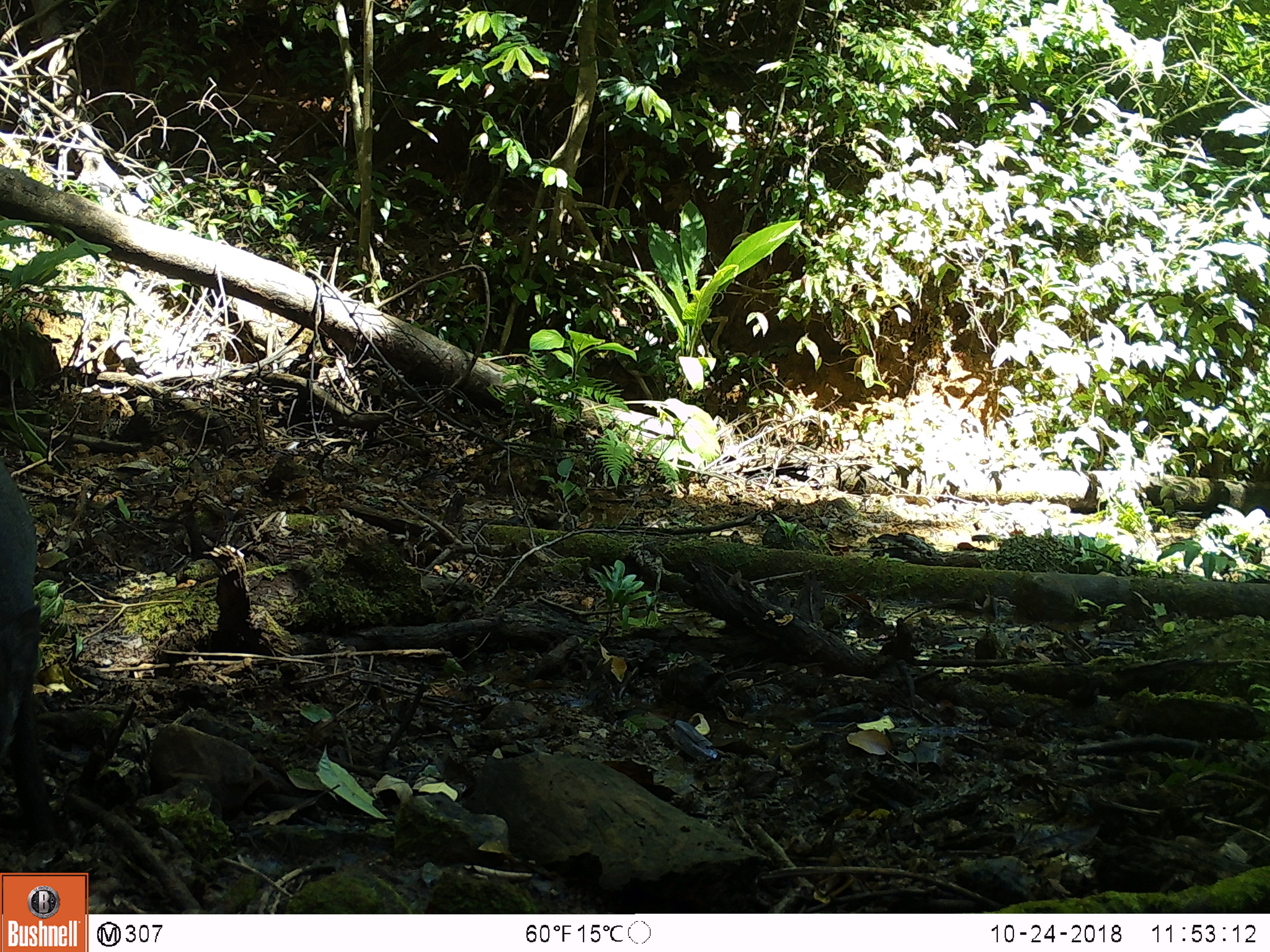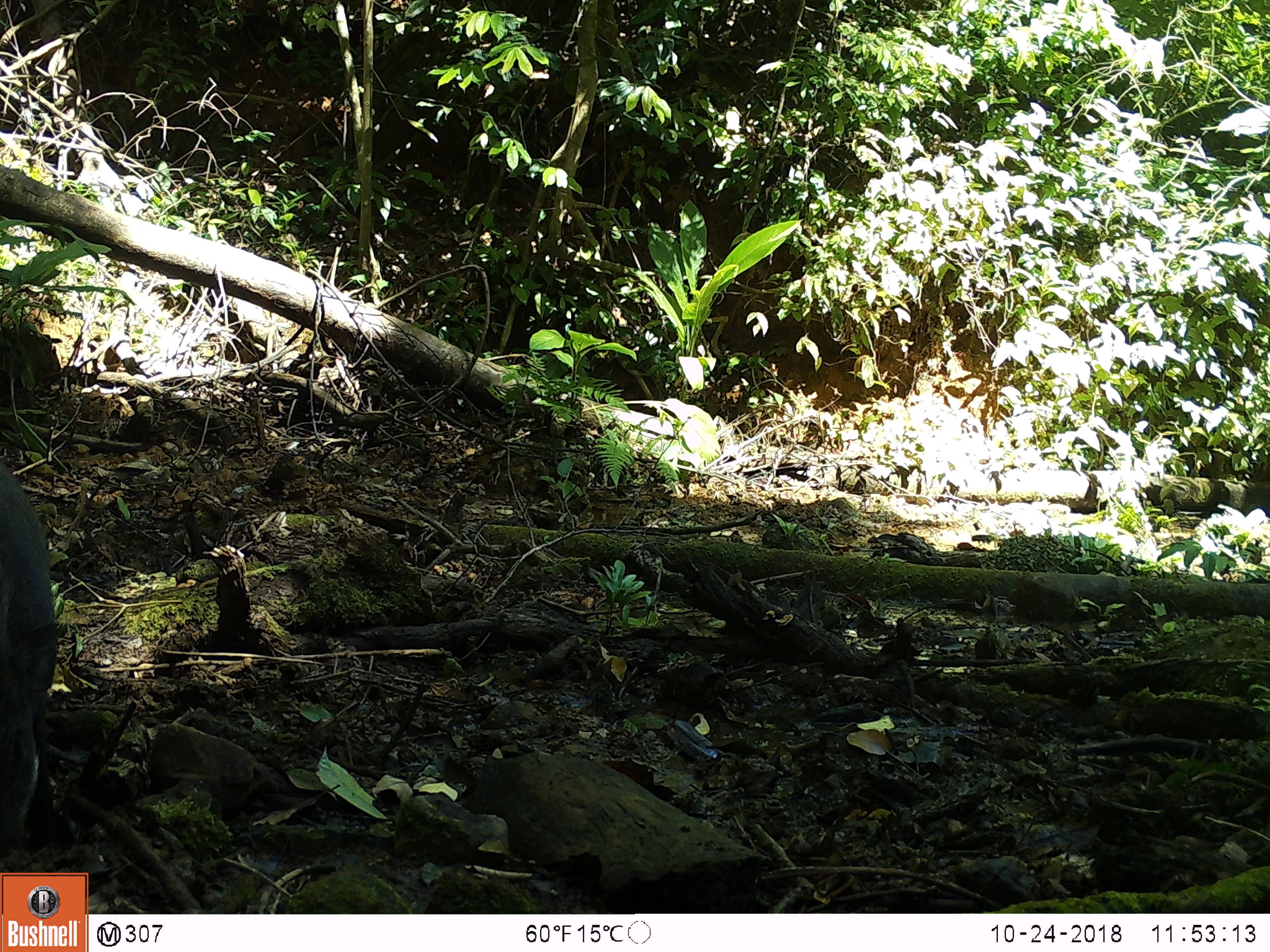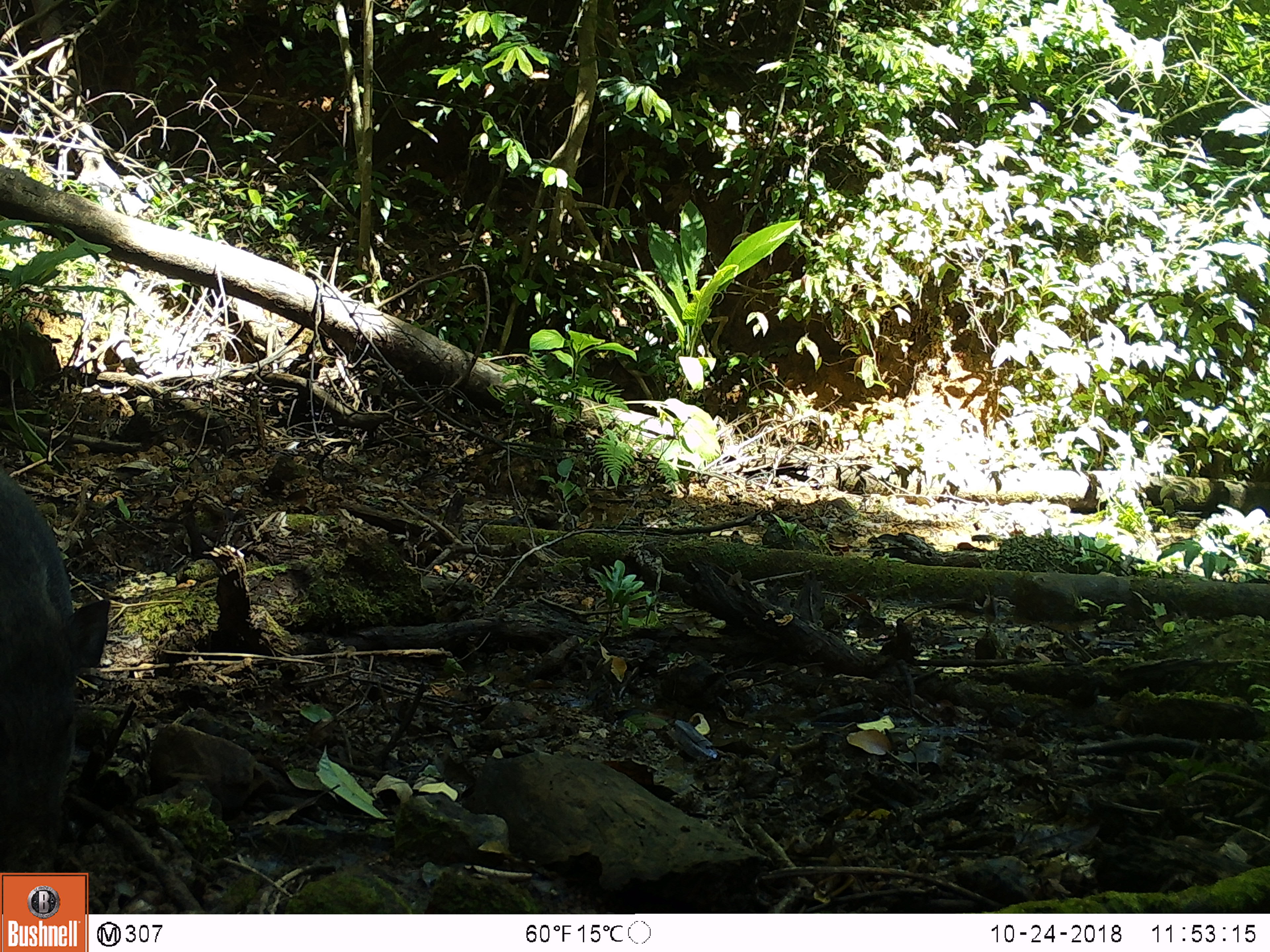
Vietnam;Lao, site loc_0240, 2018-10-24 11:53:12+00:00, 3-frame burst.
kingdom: Animalia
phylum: Chordata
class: Mammalia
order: Artiodactyla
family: Suidae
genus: Sus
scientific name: Sus scrofa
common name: eurasian wild pig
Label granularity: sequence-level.